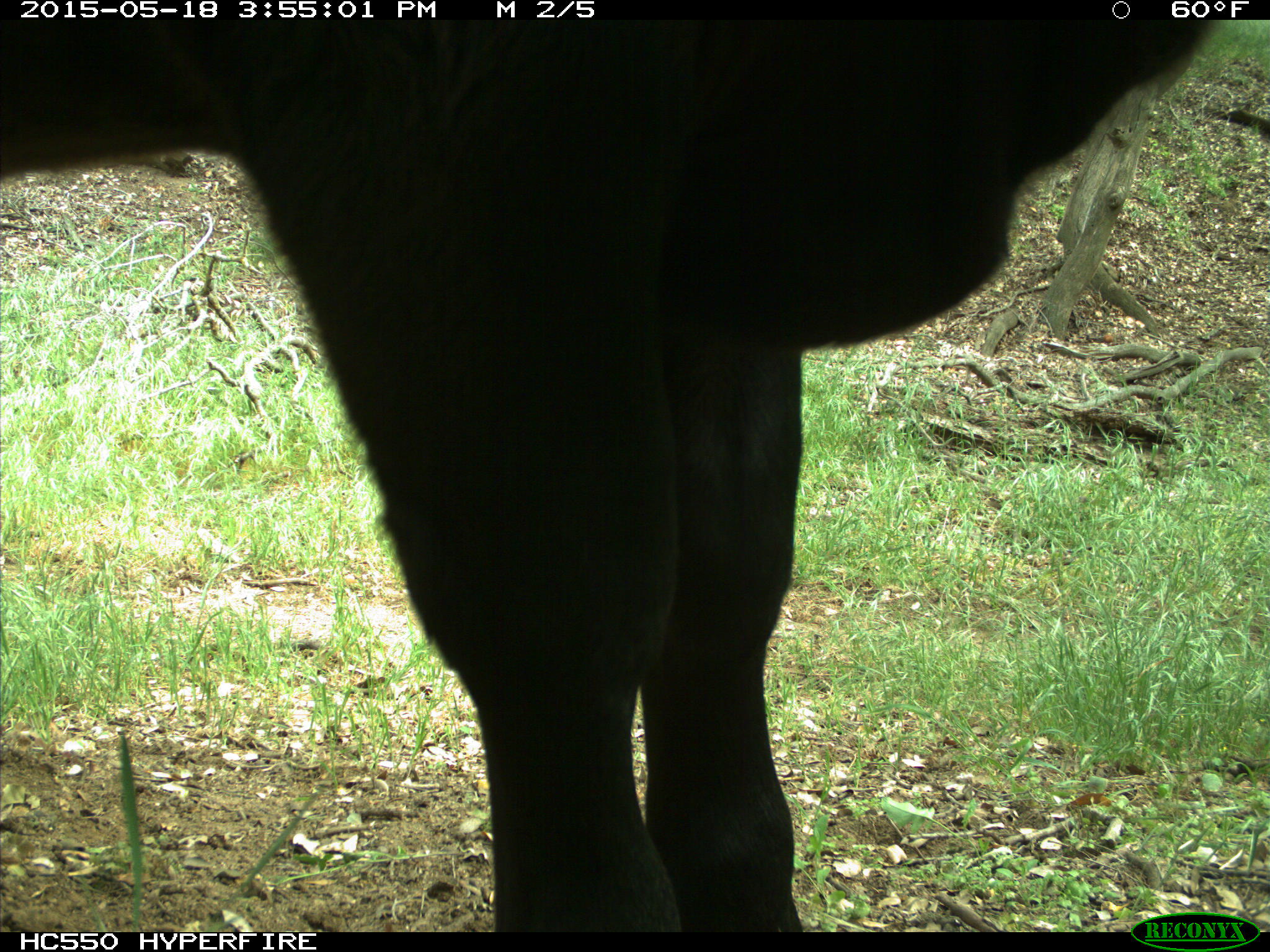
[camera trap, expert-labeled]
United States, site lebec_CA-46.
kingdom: Animalia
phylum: Chordata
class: Mammalia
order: Artiodactyla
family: Bovidae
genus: Bos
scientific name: Bos taurus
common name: domestic cow